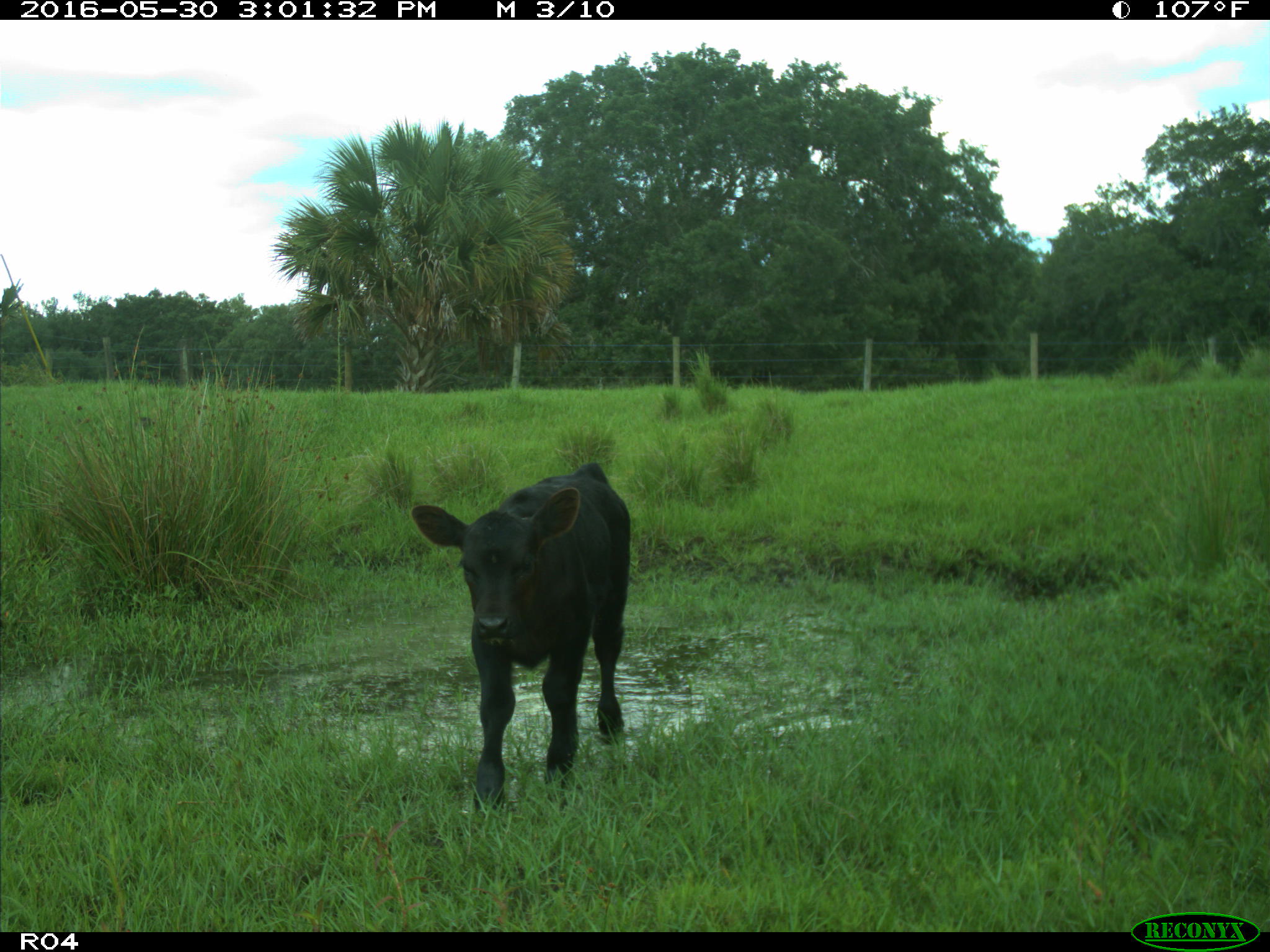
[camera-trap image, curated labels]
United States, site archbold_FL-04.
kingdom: Animalia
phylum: Chordata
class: Mammalia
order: Artiodactyla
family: Bovidae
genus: Bos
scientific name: Bos taurus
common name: domestic cow